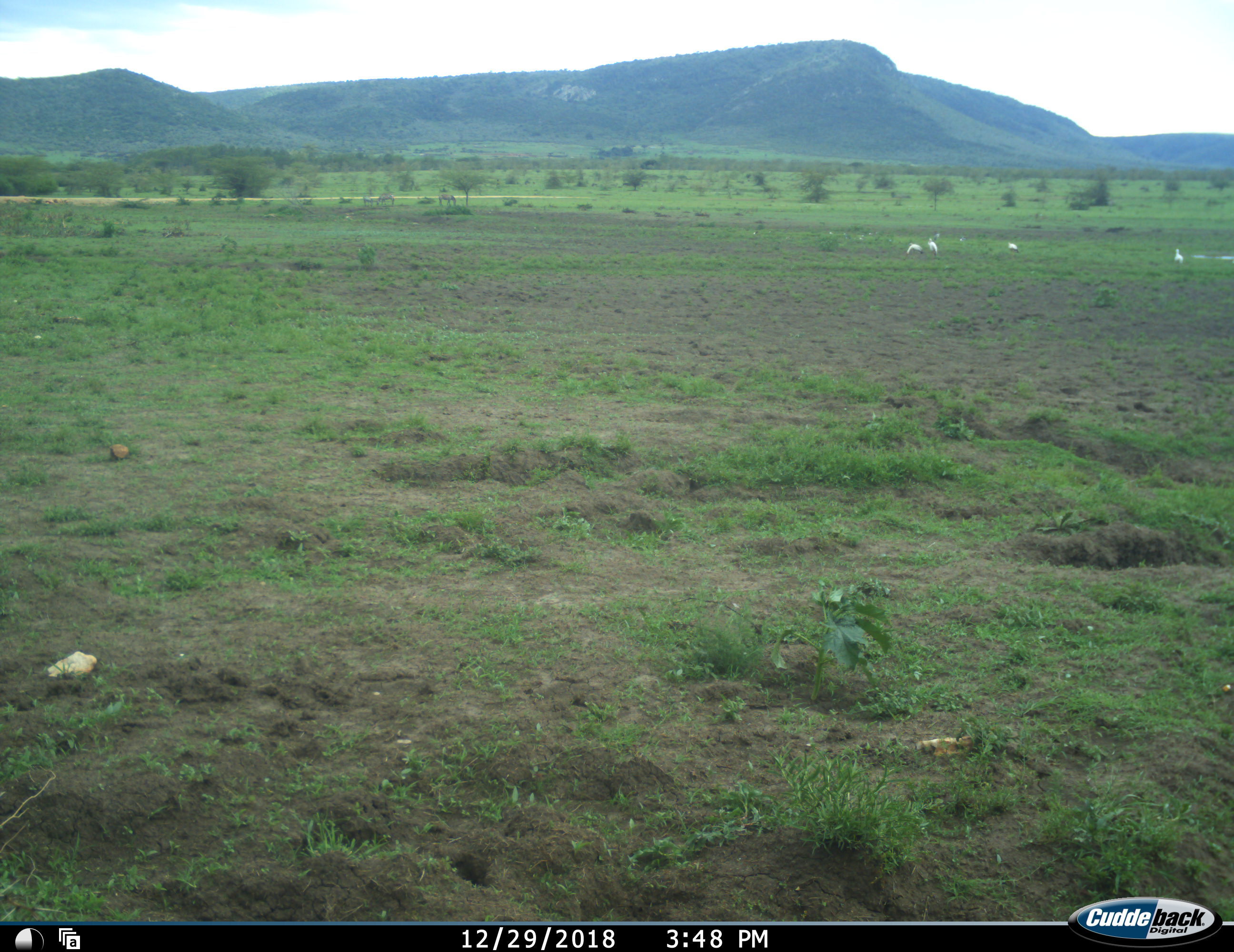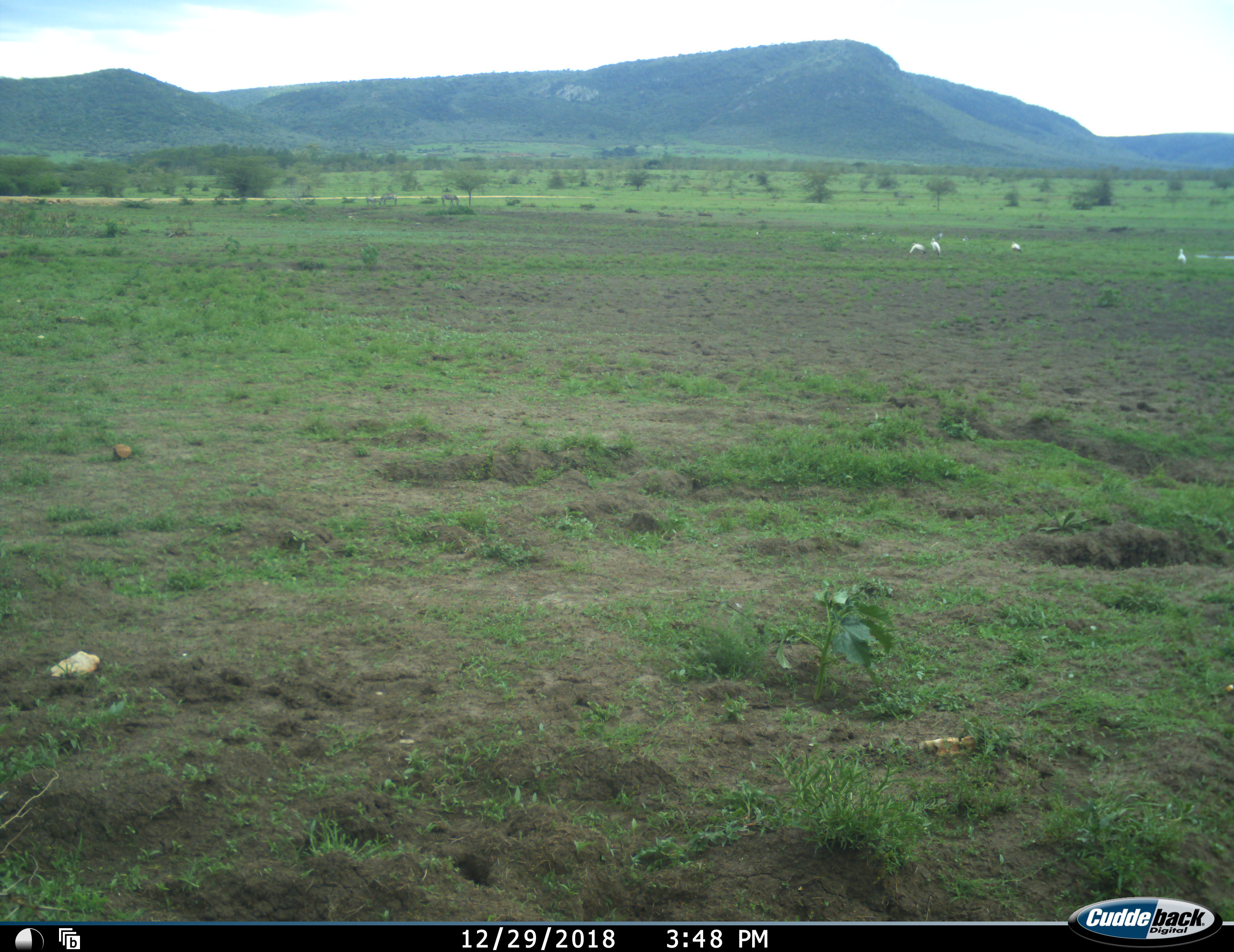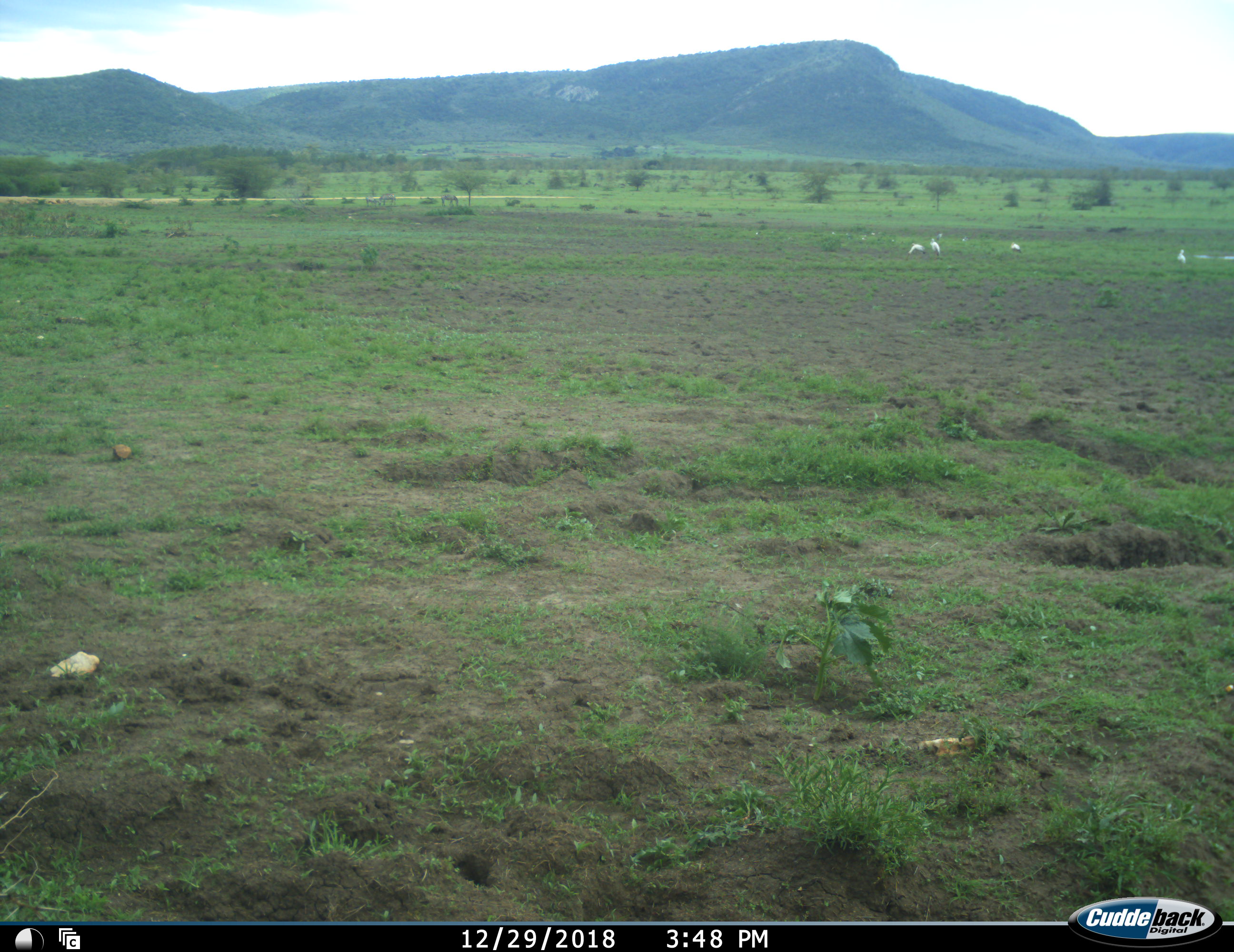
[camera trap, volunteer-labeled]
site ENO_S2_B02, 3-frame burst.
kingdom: Animalia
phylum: Chordata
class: Aves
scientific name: Aves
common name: bird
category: birdother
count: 4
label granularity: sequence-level